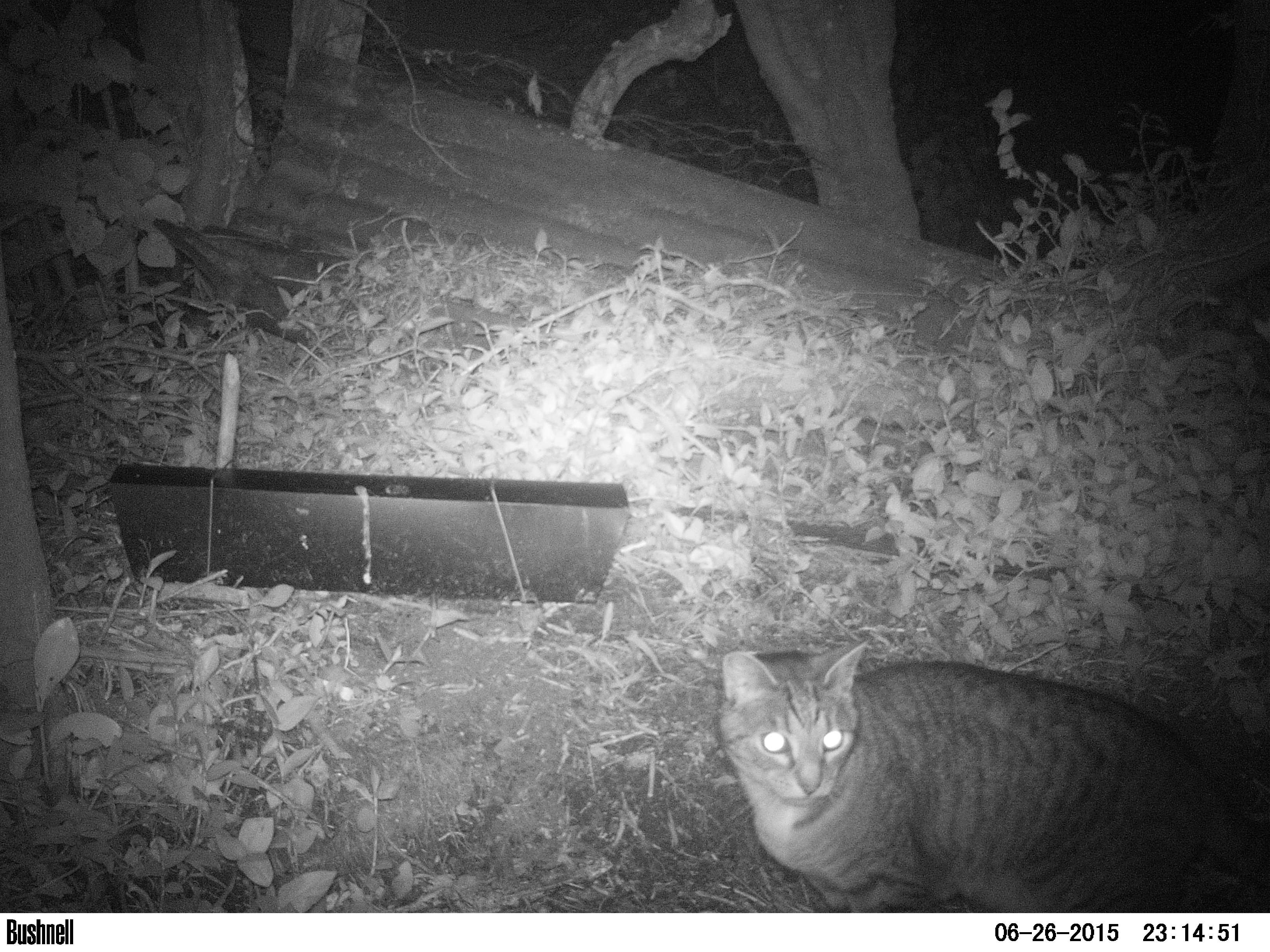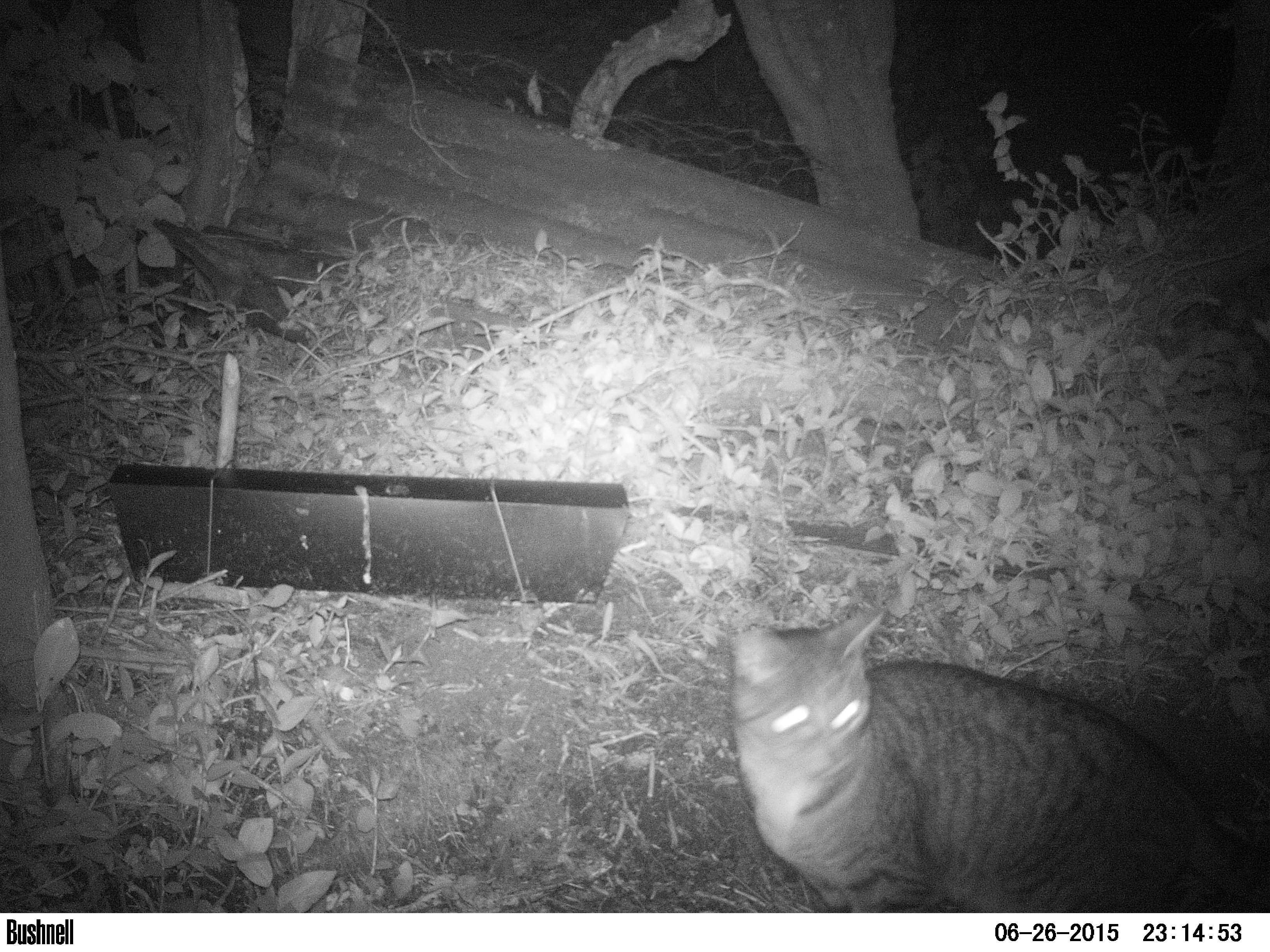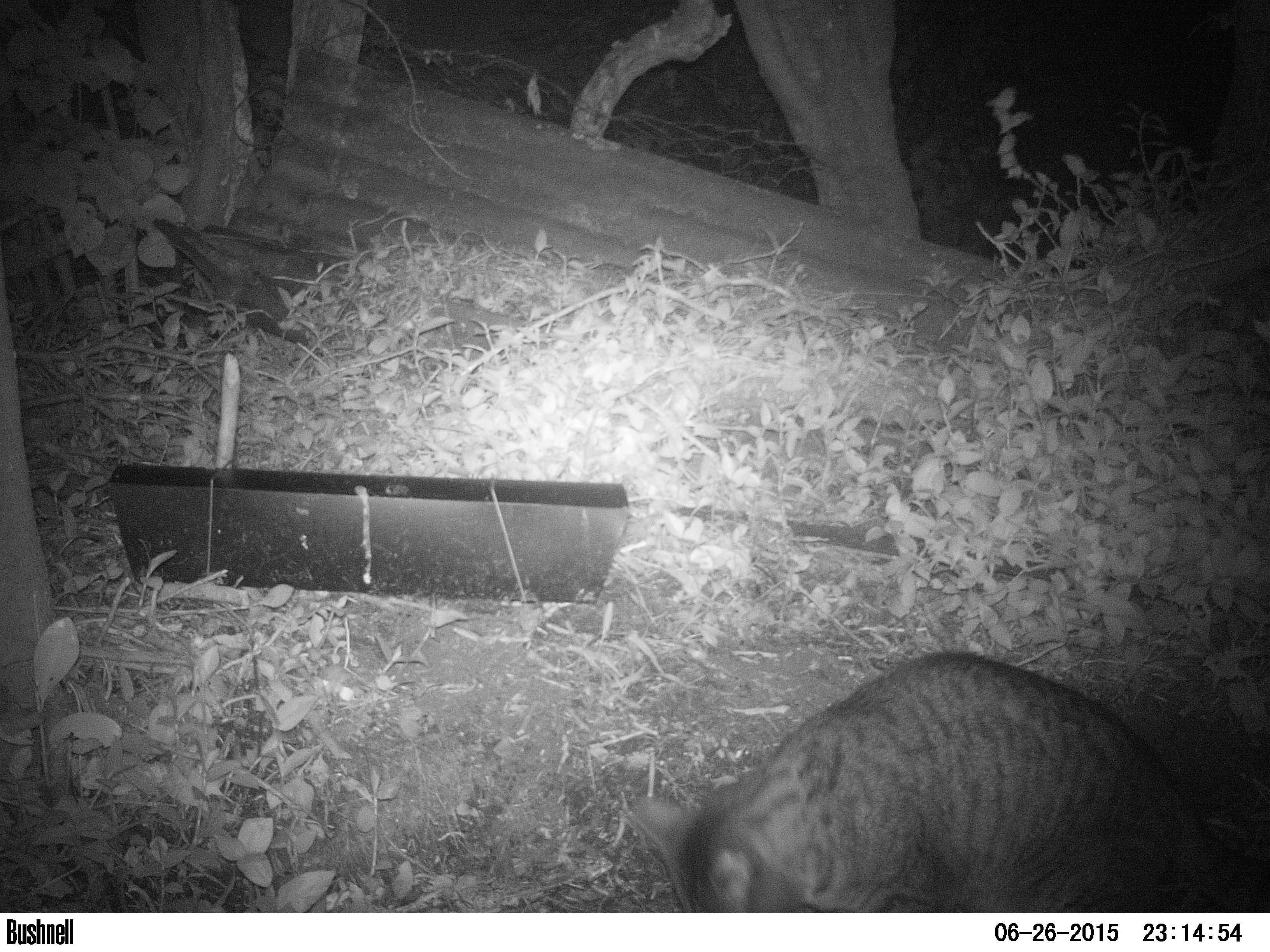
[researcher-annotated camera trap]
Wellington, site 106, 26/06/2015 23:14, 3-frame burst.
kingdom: Animalia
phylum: Chordata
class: Mammalia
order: Carnivora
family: Felidae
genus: Felis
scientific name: Felis catus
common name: cat